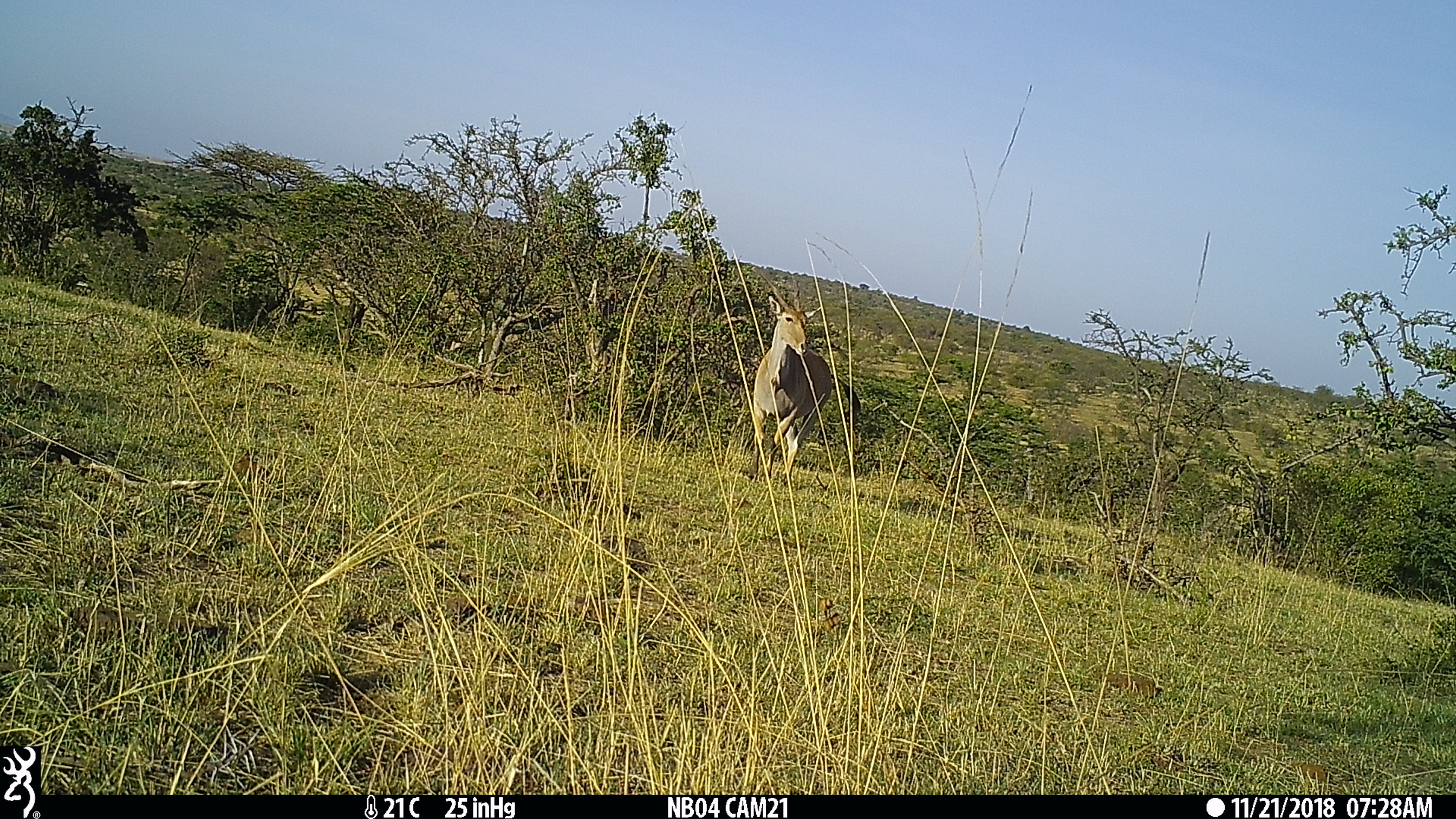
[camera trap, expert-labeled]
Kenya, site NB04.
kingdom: Animalia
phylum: Chordata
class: Mammalia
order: Artiodactyla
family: Bovidae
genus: Tragelaphus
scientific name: Tragelaphus oryx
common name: eland